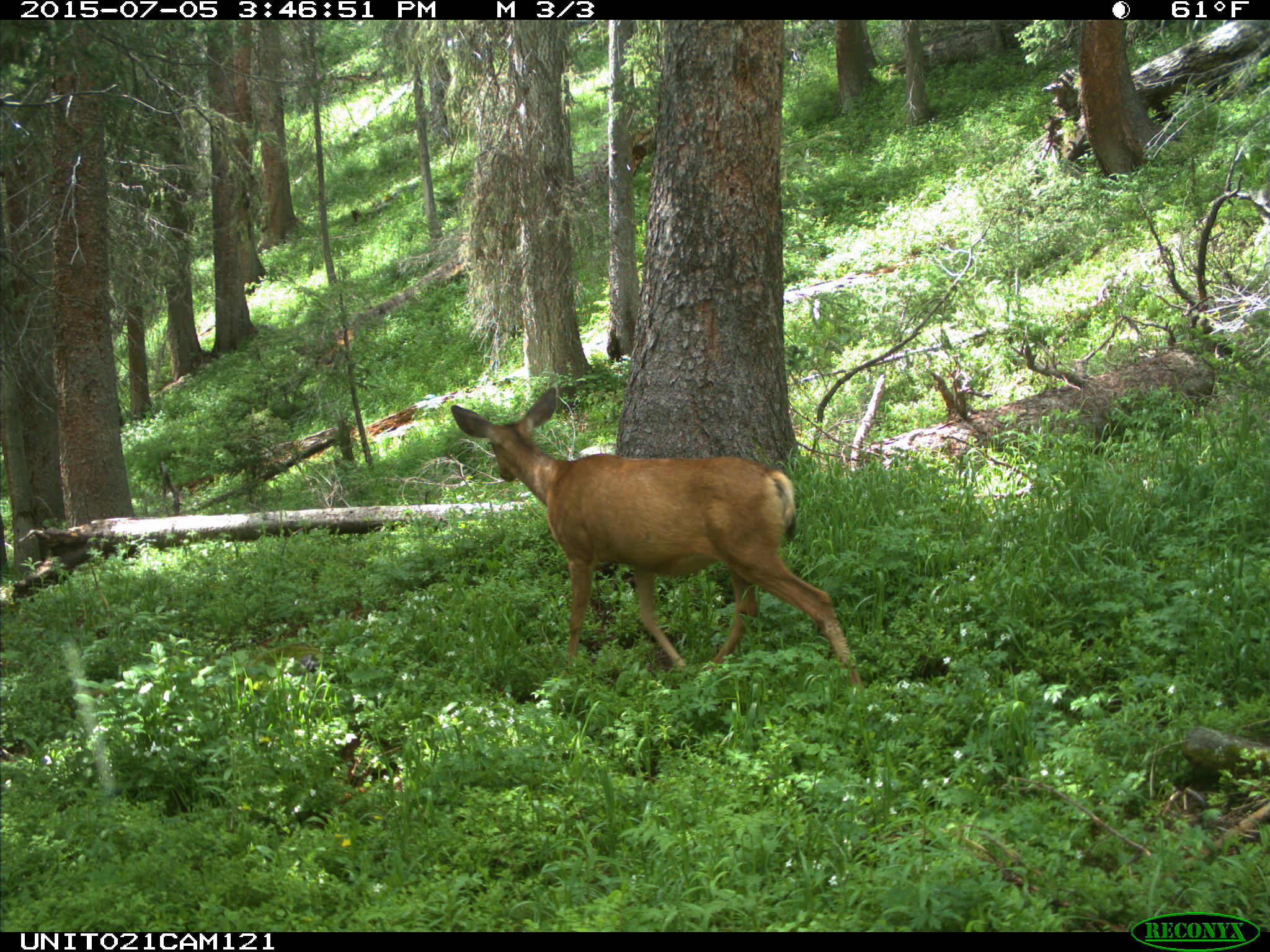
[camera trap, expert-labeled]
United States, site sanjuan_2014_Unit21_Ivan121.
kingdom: Animalia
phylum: Chordata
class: Mammalia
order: Artiodactyla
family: Cervidae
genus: Odocoileus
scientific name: Odocoileus hemionus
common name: mule deer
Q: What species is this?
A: Odocoileus hemionus (mule deer).